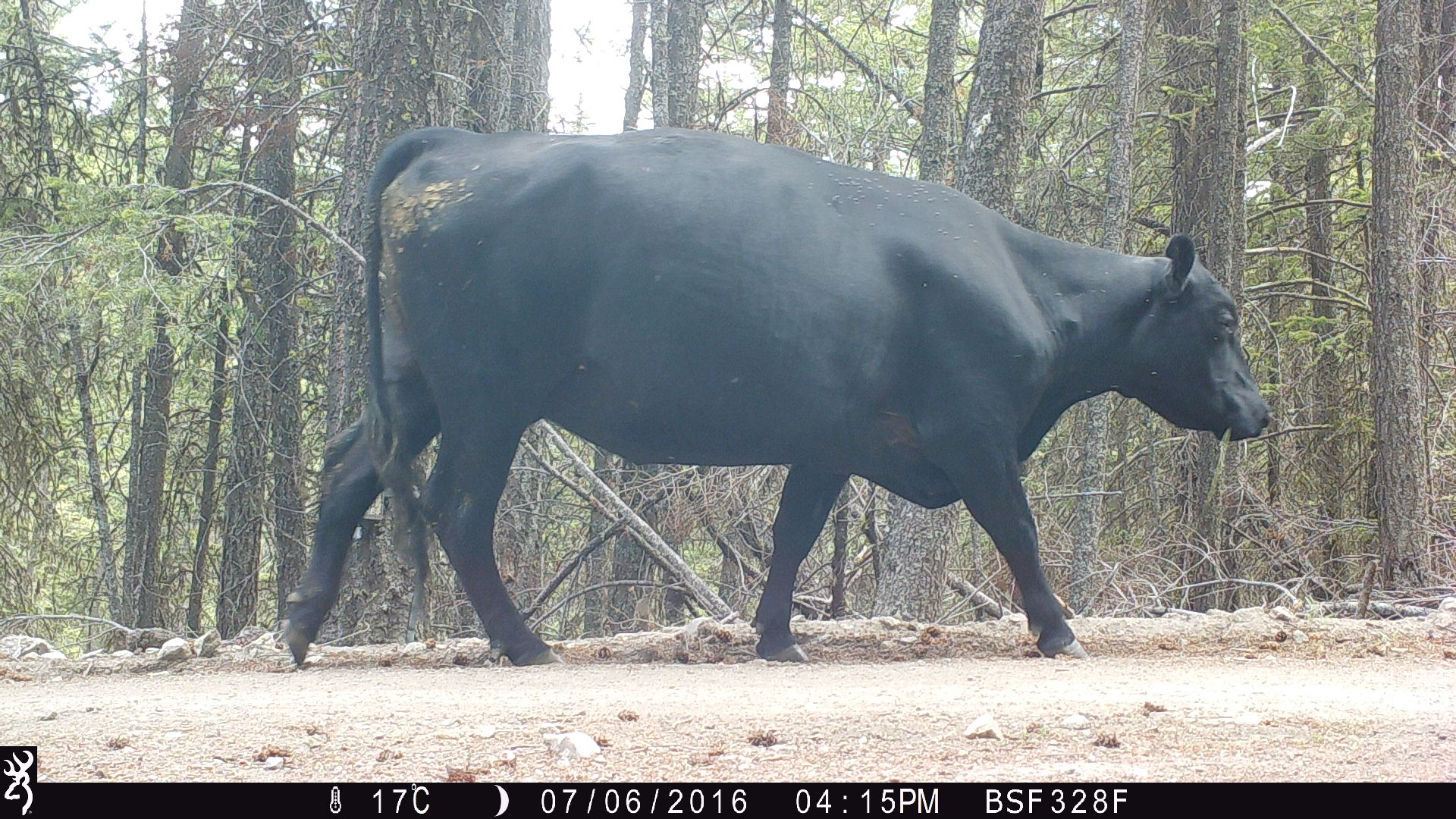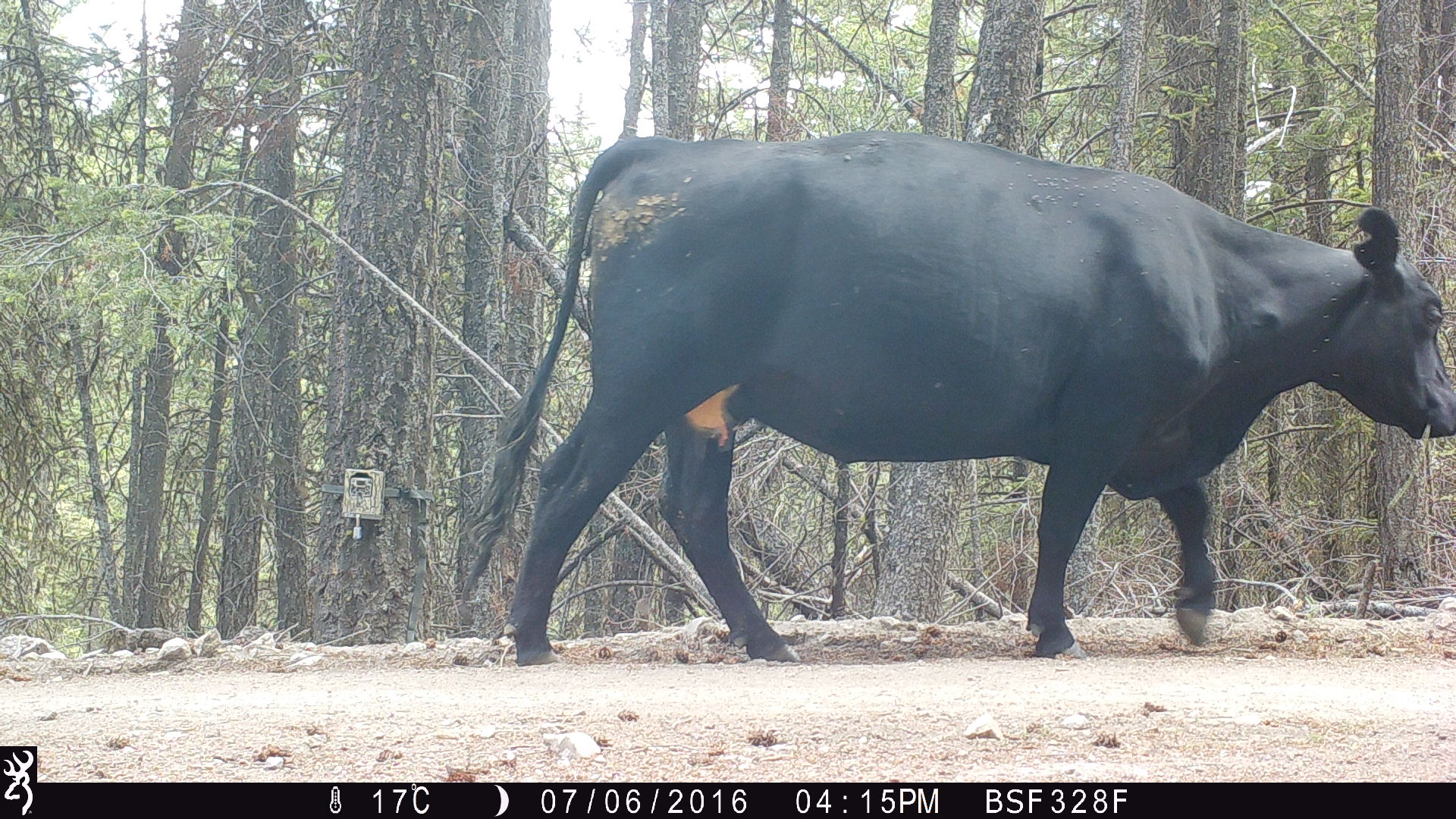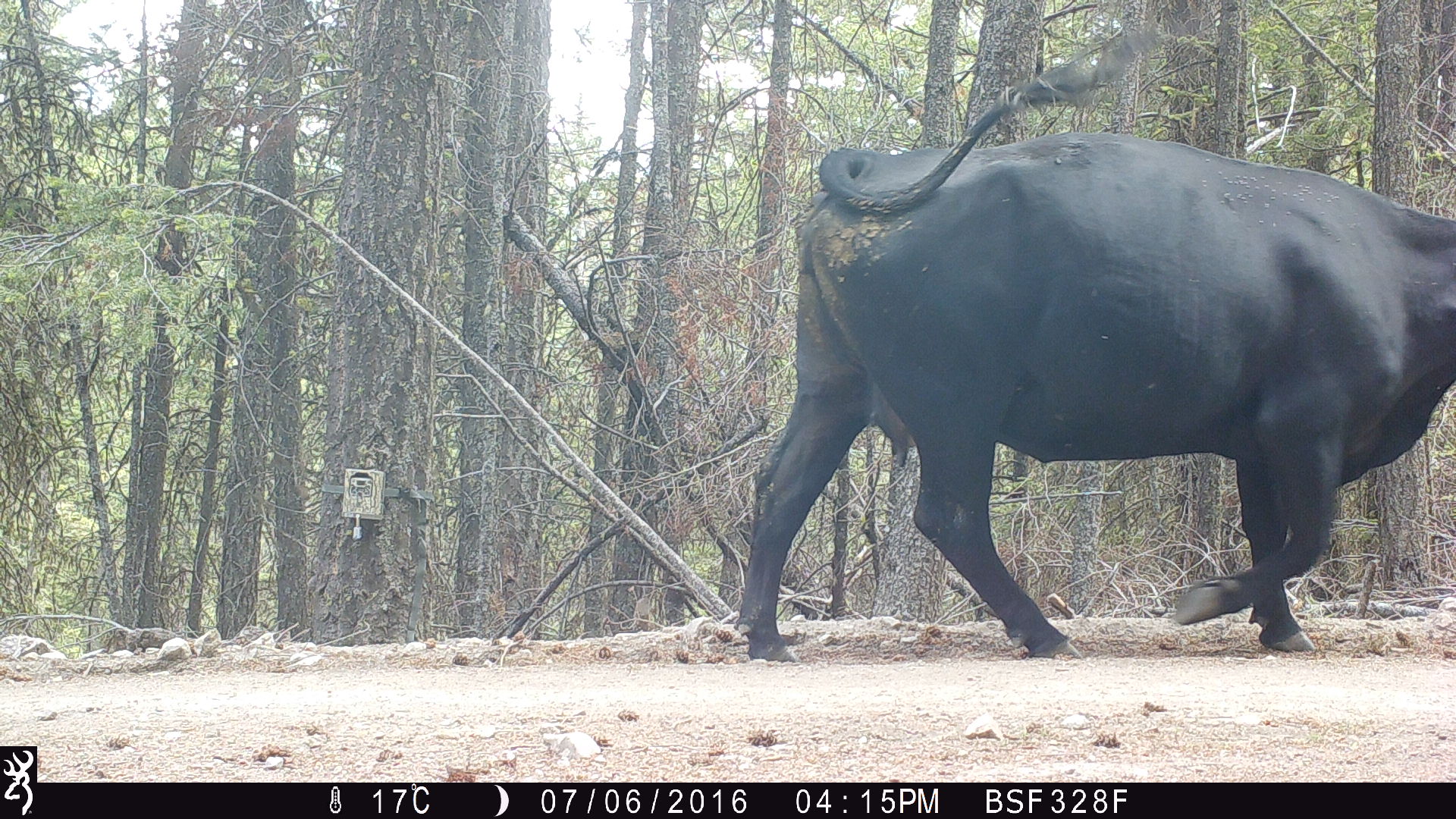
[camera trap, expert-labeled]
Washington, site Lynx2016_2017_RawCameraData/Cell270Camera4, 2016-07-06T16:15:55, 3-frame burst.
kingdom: Animalia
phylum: Chordata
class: Mammalia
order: Artiodactyla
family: Bovidae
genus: Bos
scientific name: Bos taurus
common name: domestic cattle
Domestic cattle (Bos taurus). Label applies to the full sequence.